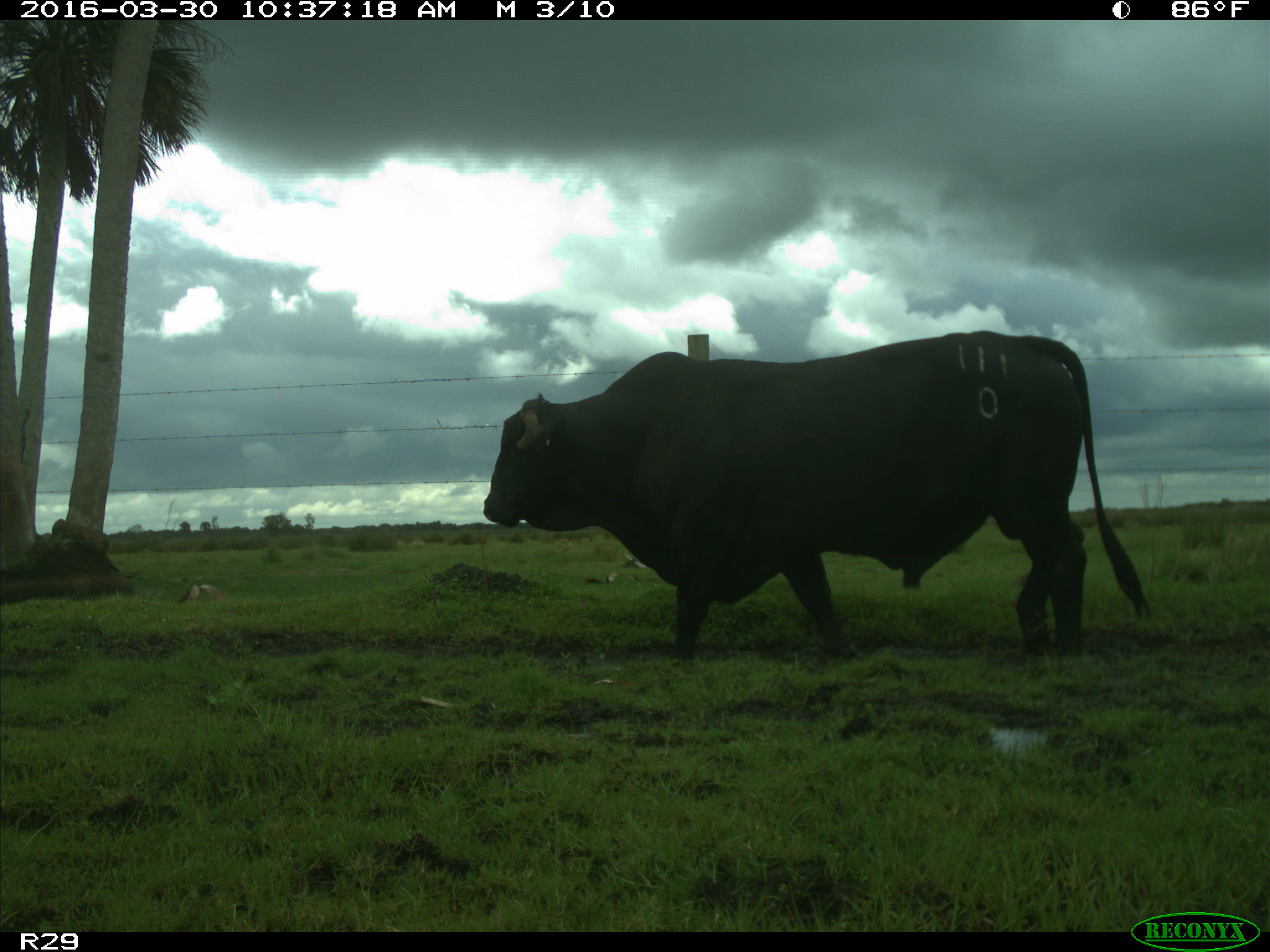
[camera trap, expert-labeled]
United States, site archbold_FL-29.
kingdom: Animalia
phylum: Chordata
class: Mammalia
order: Artiodactyla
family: Bovidae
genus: Bos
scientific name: Bos taurus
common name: domestic cow